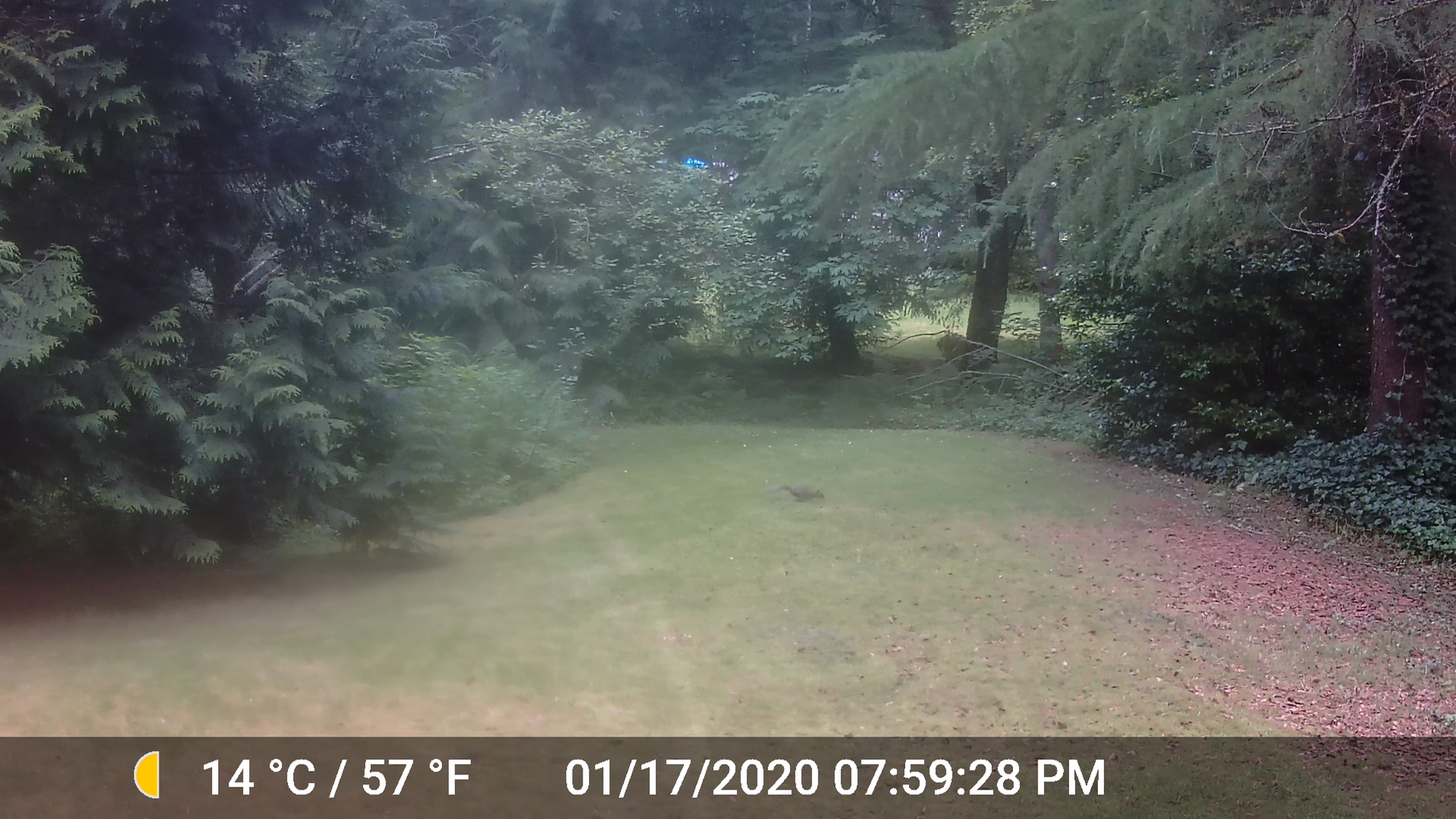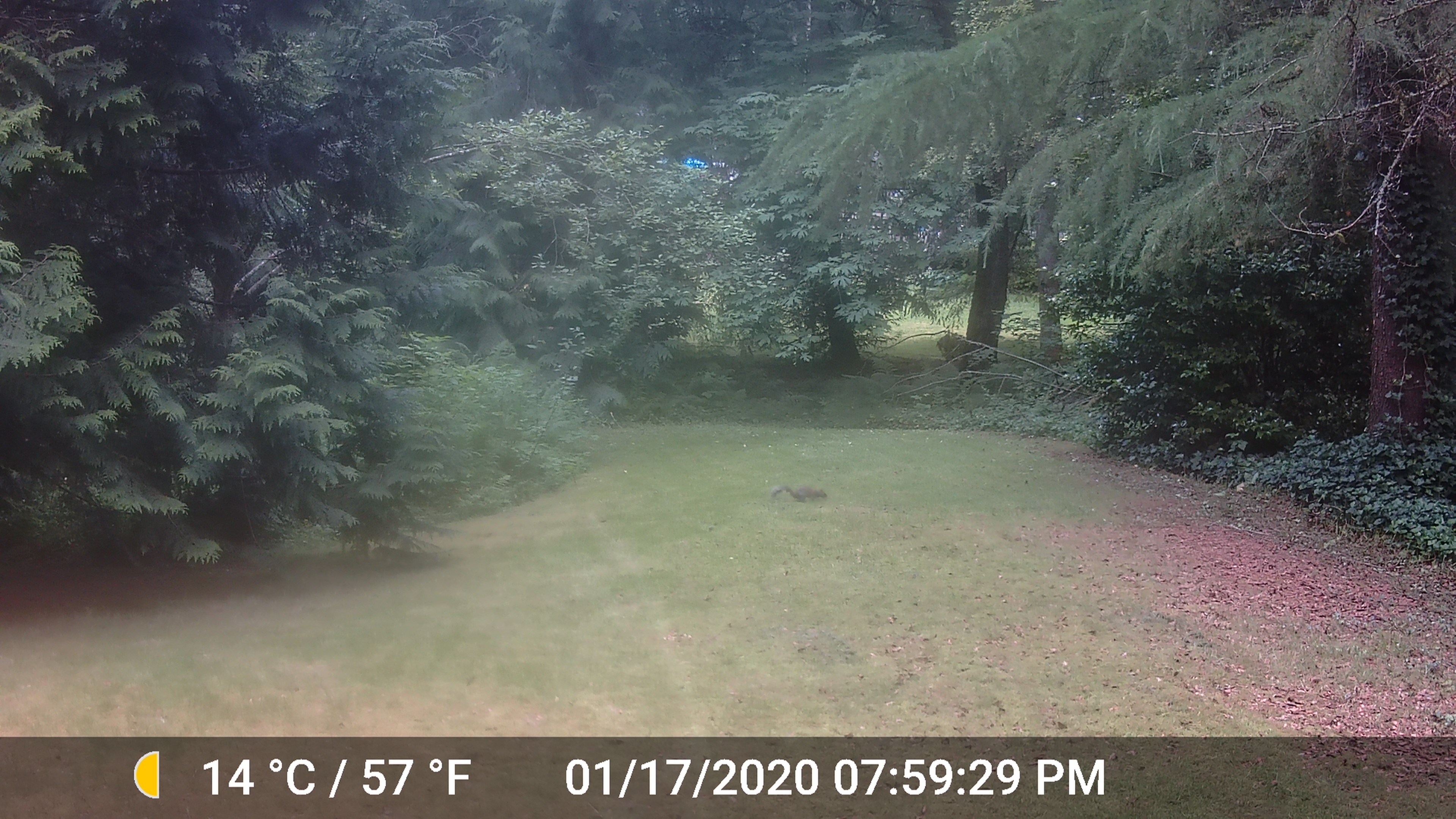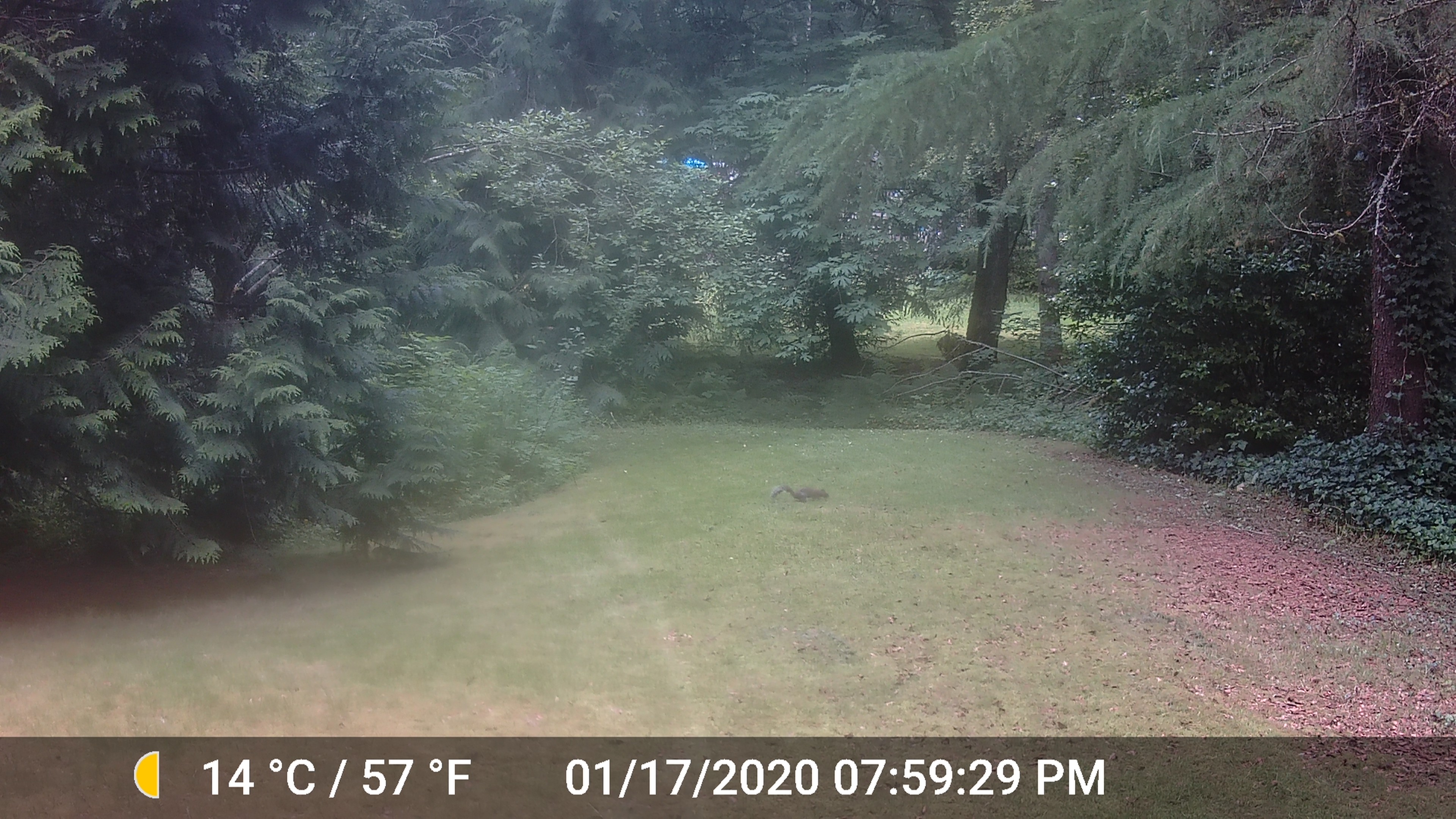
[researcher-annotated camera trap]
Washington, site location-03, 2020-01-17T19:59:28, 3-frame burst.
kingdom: Animalia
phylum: Chordata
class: Mammalia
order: Rodentia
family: Sciuridae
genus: Sciurus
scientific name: Sciurus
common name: squirrel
Squirrel (Sciurus).